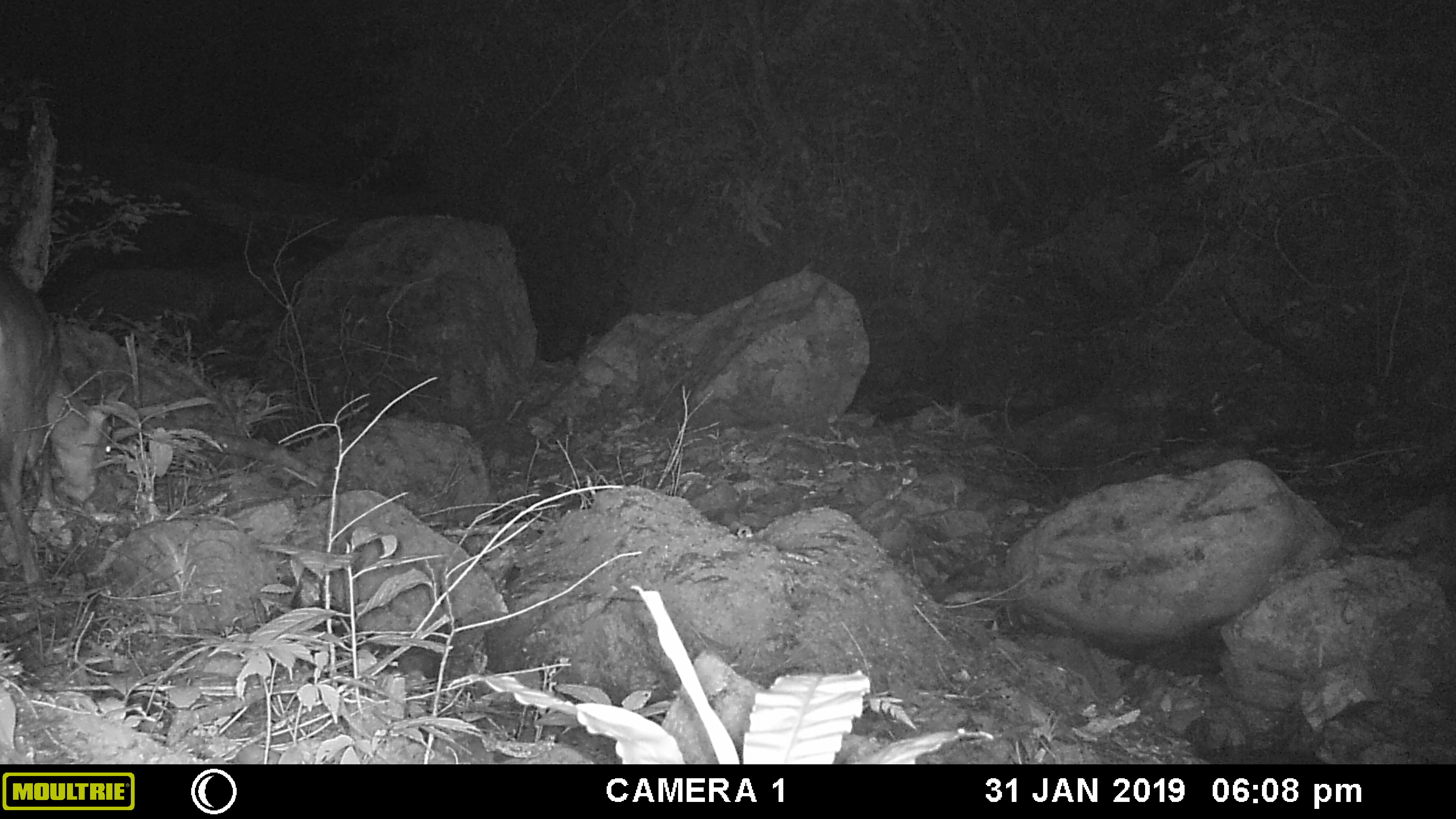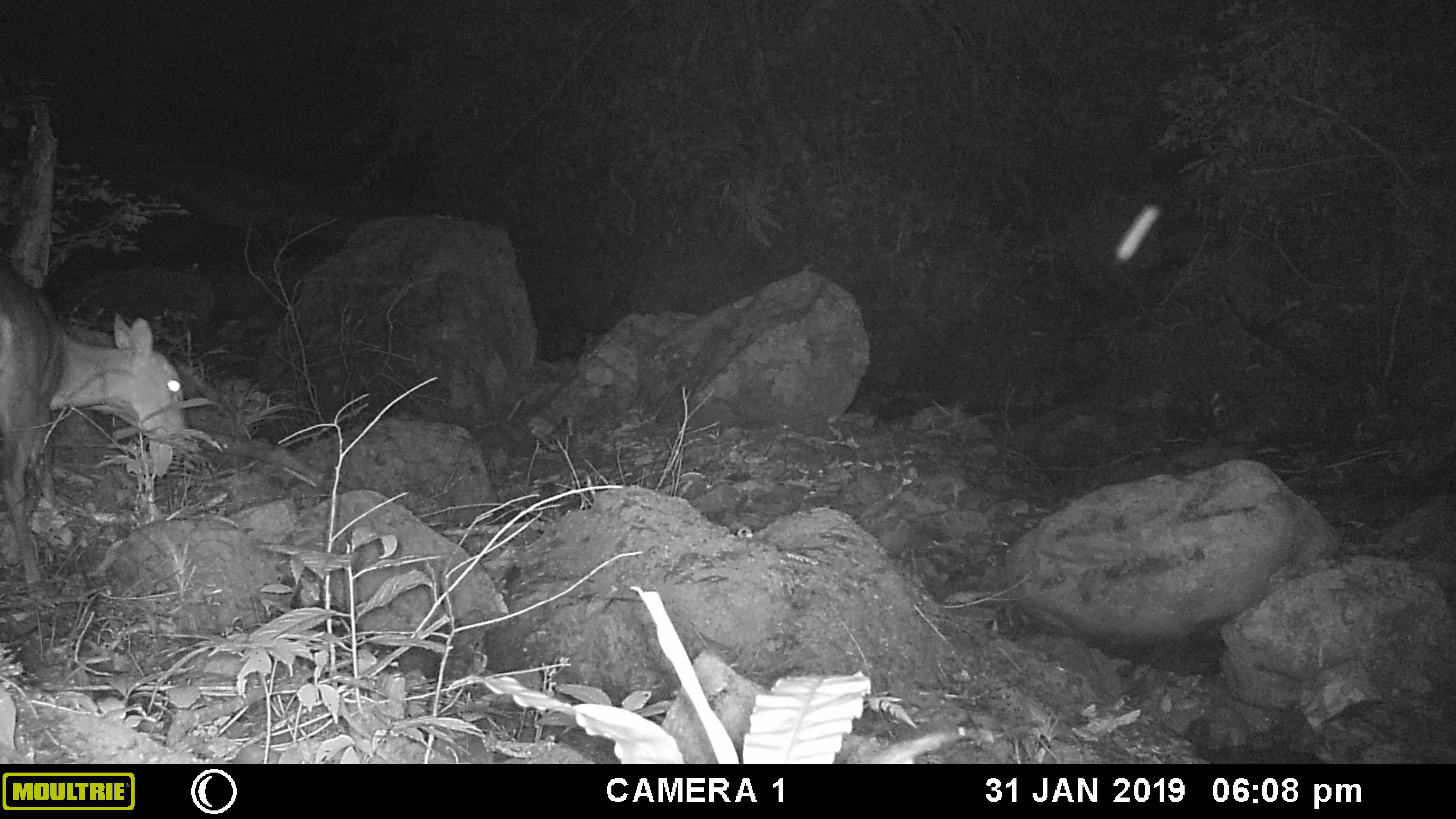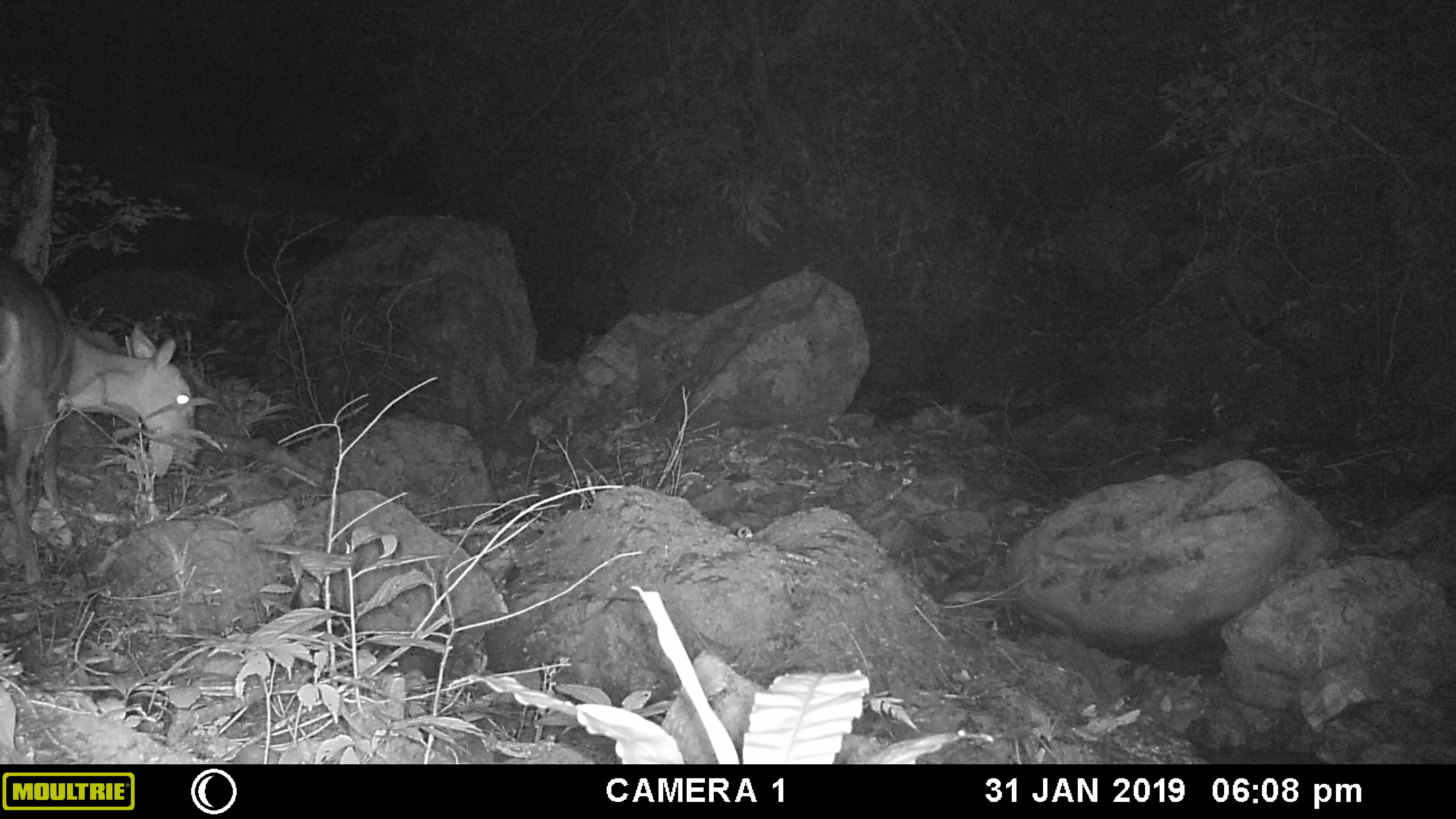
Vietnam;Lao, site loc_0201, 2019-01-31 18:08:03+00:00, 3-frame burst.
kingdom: Animalia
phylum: Chordata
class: Mammalia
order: Artiodactyla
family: Cervidae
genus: Muntiacus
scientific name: Muntiacus vuquangensis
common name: large-antlered muntjac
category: large antlered muntjac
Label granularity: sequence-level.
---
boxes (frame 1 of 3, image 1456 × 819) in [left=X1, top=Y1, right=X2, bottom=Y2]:
large antlered muntjac: [left=0, top=260, right=130, bottom=603]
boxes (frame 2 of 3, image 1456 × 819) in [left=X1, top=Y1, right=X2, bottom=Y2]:
large antlered muntjac: [left=0, top=252, right=189, bottom=599]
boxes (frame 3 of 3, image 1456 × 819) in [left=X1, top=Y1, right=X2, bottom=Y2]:
large antlered muntjac: [left=0, top=252, right=195, bottom=583]